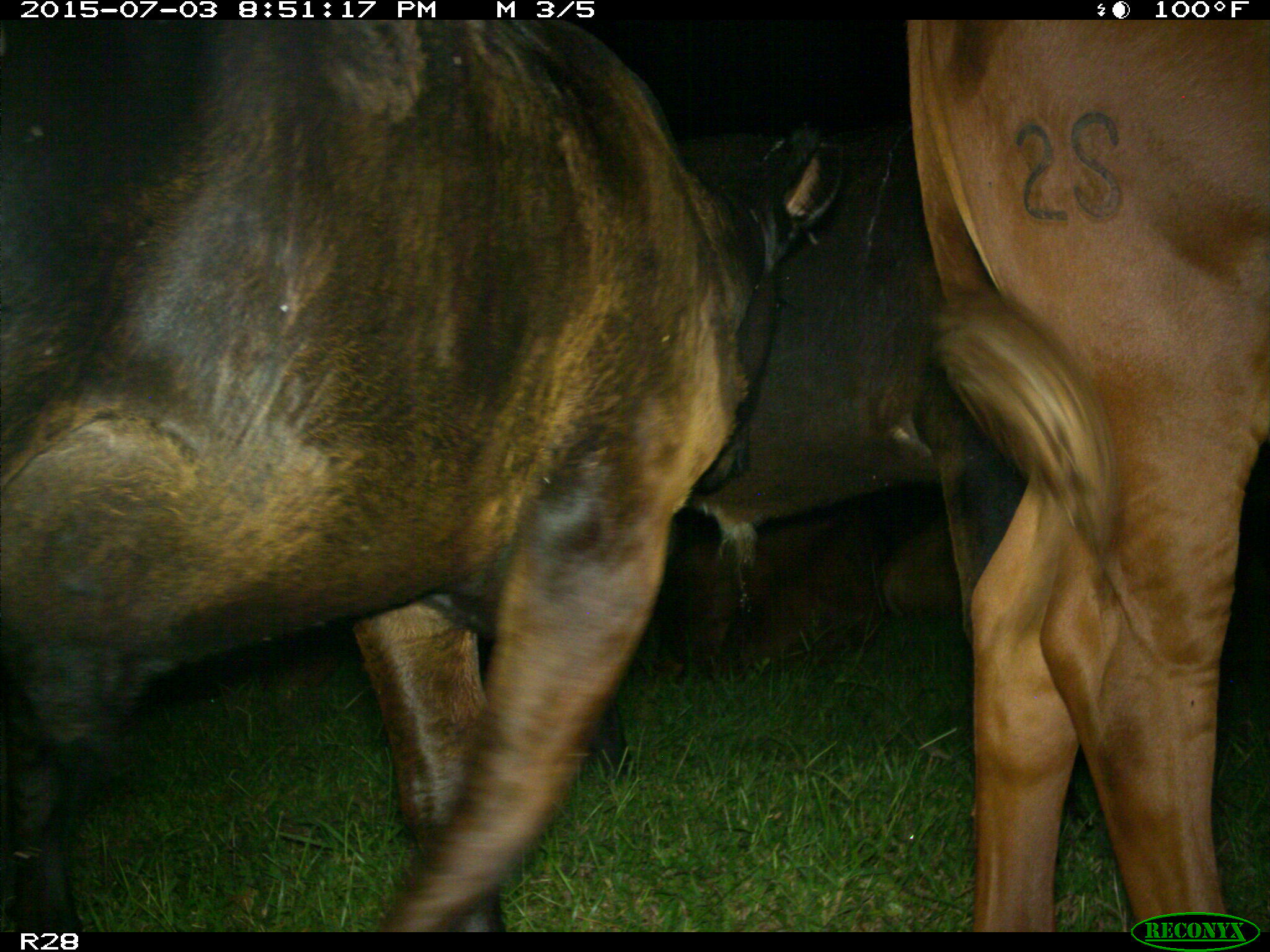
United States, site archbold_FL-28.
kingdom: Animalia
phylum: Chordata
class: Mammalia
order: Artiodactyla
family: Bovidae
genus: Bos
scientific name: Bos taurus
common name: domestic cow